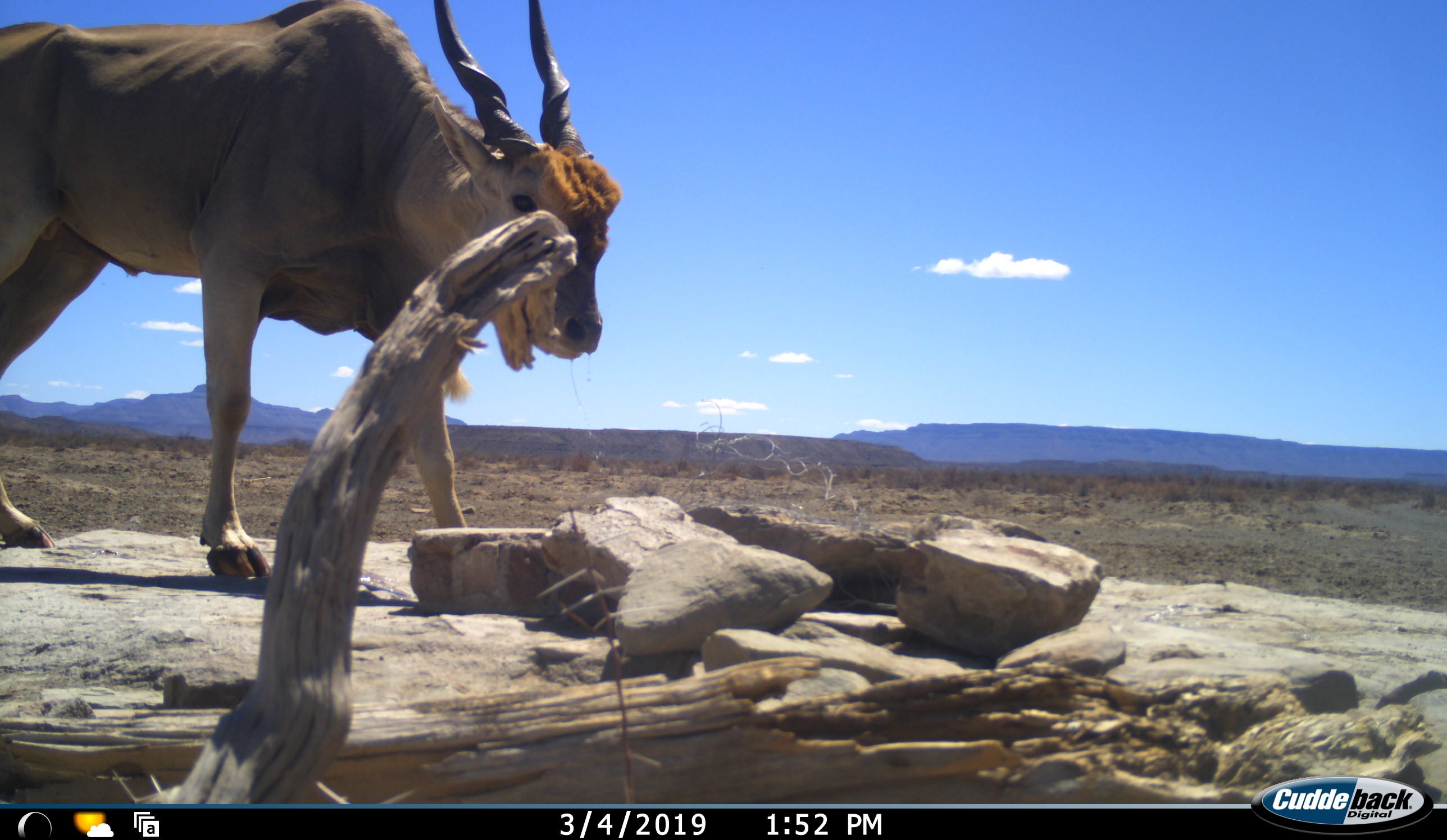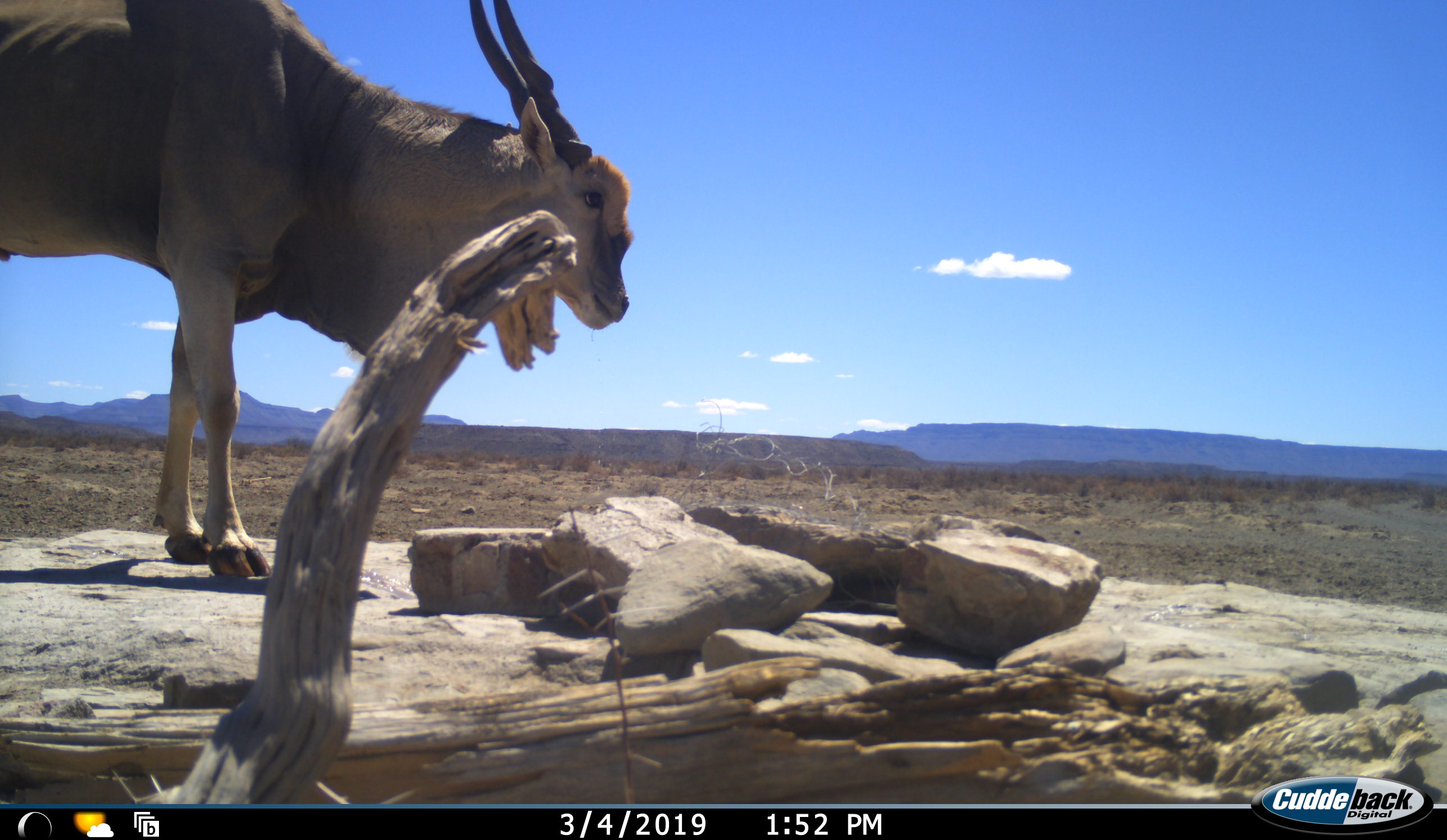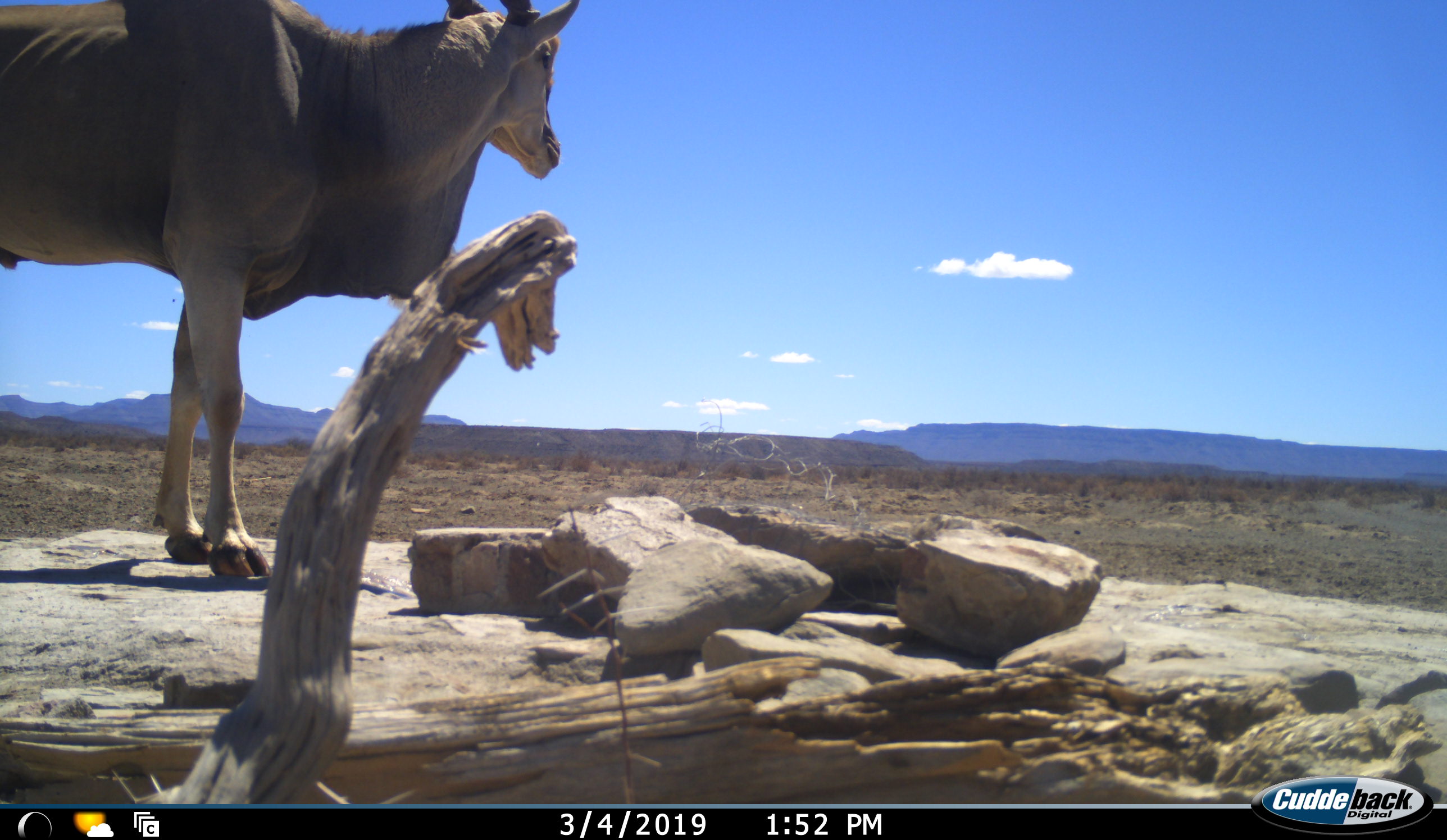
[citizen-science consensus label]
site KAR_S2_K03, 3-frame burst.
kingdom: Animalia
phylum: Chordata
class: Mammalia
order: Artiodactyla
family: Bovidae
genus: Tragelaphus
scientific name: Tragelaphus oryx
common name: eland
Eland (Tragelaphus oryx), count 1. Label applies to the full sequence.